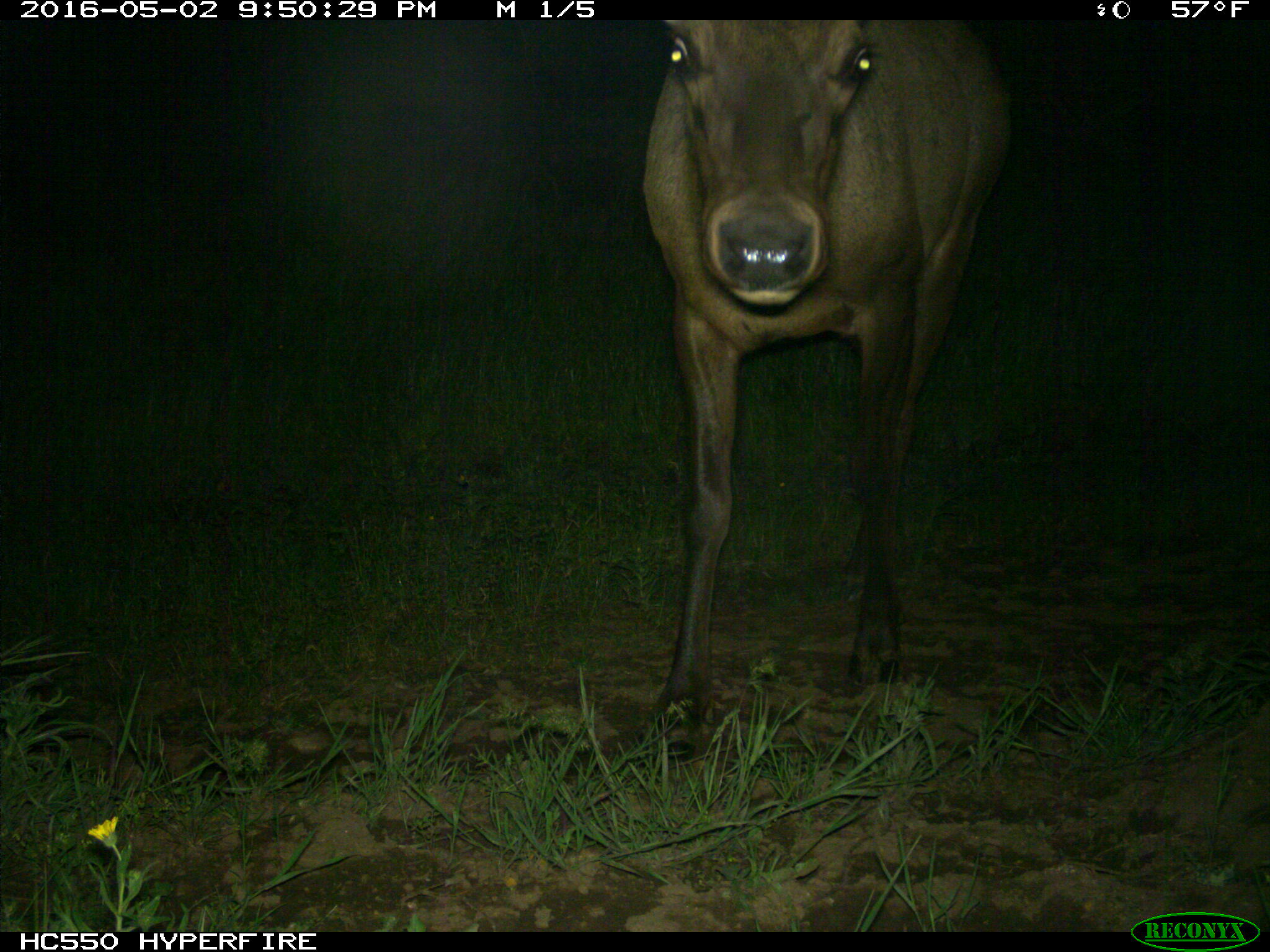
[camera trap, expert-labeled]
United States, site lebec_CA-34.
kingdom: Animalia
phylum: Chordata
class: Mammalia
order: Artiodactyla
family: Cervidae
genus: Cervus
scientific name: Cervus canadensis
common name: elk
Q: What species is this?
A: Cervus canadensis (elk).